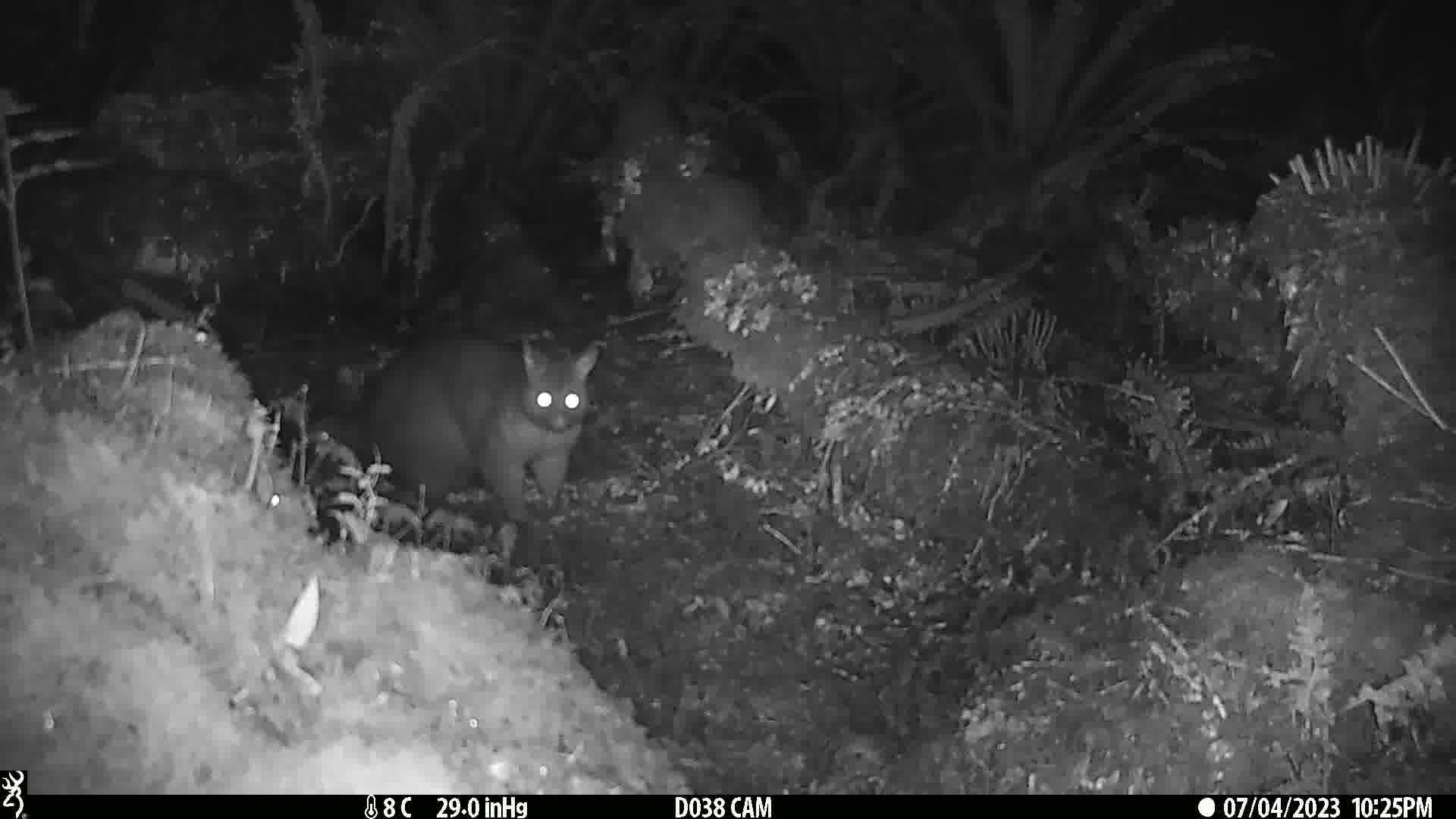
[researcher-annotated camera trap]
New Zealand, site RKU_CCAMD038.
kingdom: Animalia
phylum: Chordata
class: Mammalia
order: Diprotodontia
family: Phalangeridae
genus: Trichosurus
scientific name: Trichosurus vulpecula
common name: common brushtail possum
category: possum